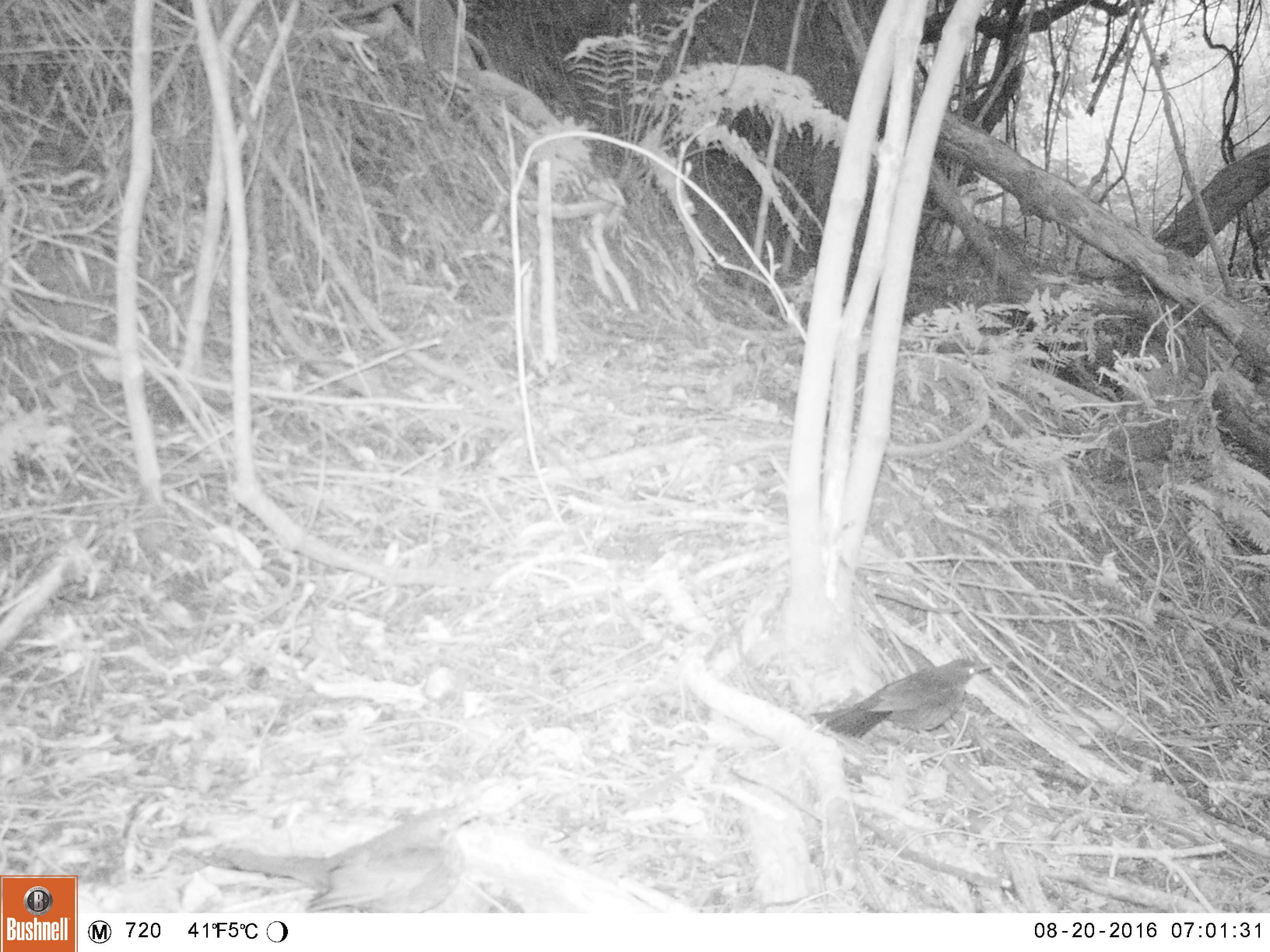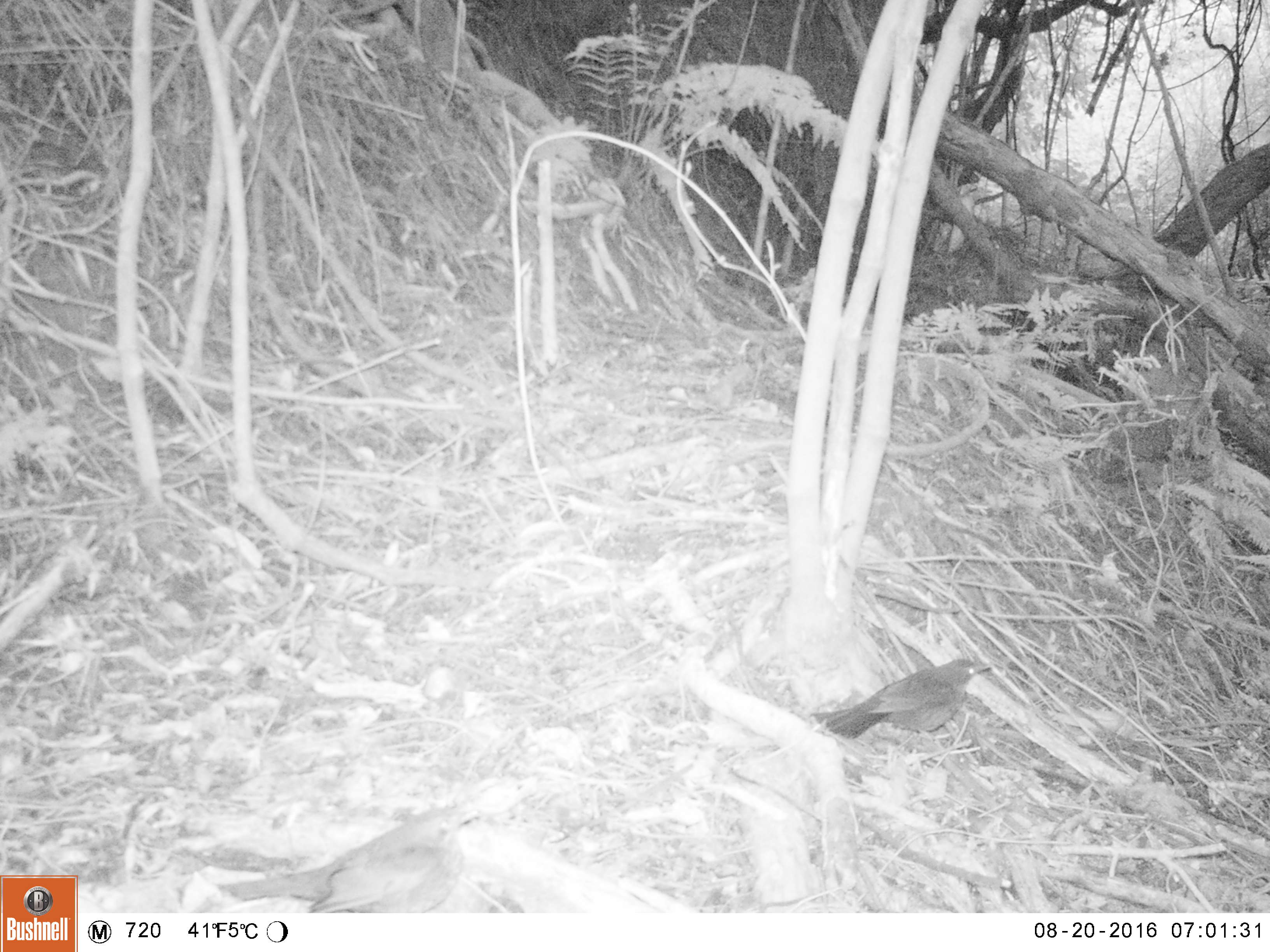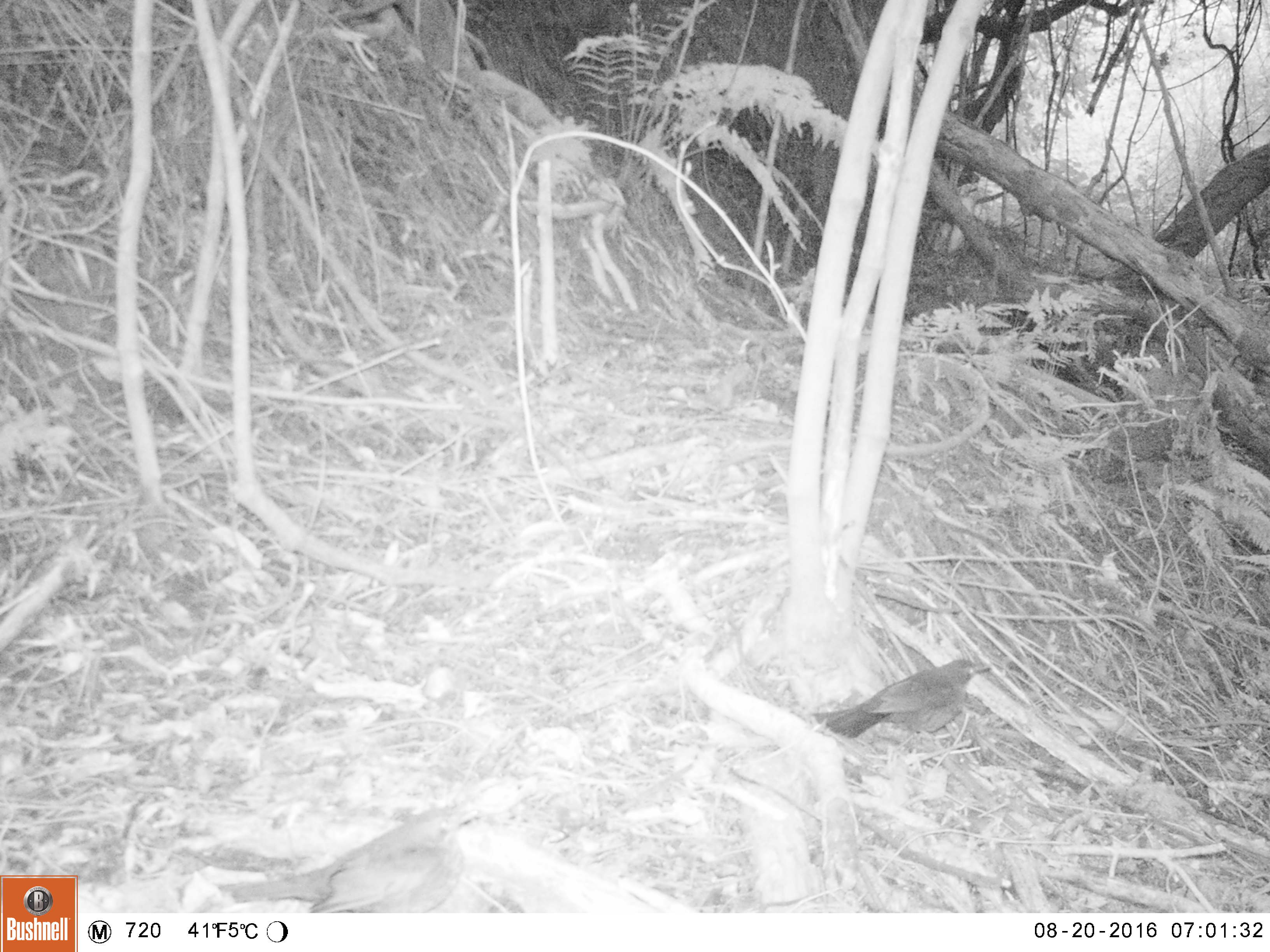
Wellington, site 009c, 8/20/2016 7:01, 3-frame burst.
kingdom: Animalia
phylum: Chordata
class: Aves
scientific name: Aves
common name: bird